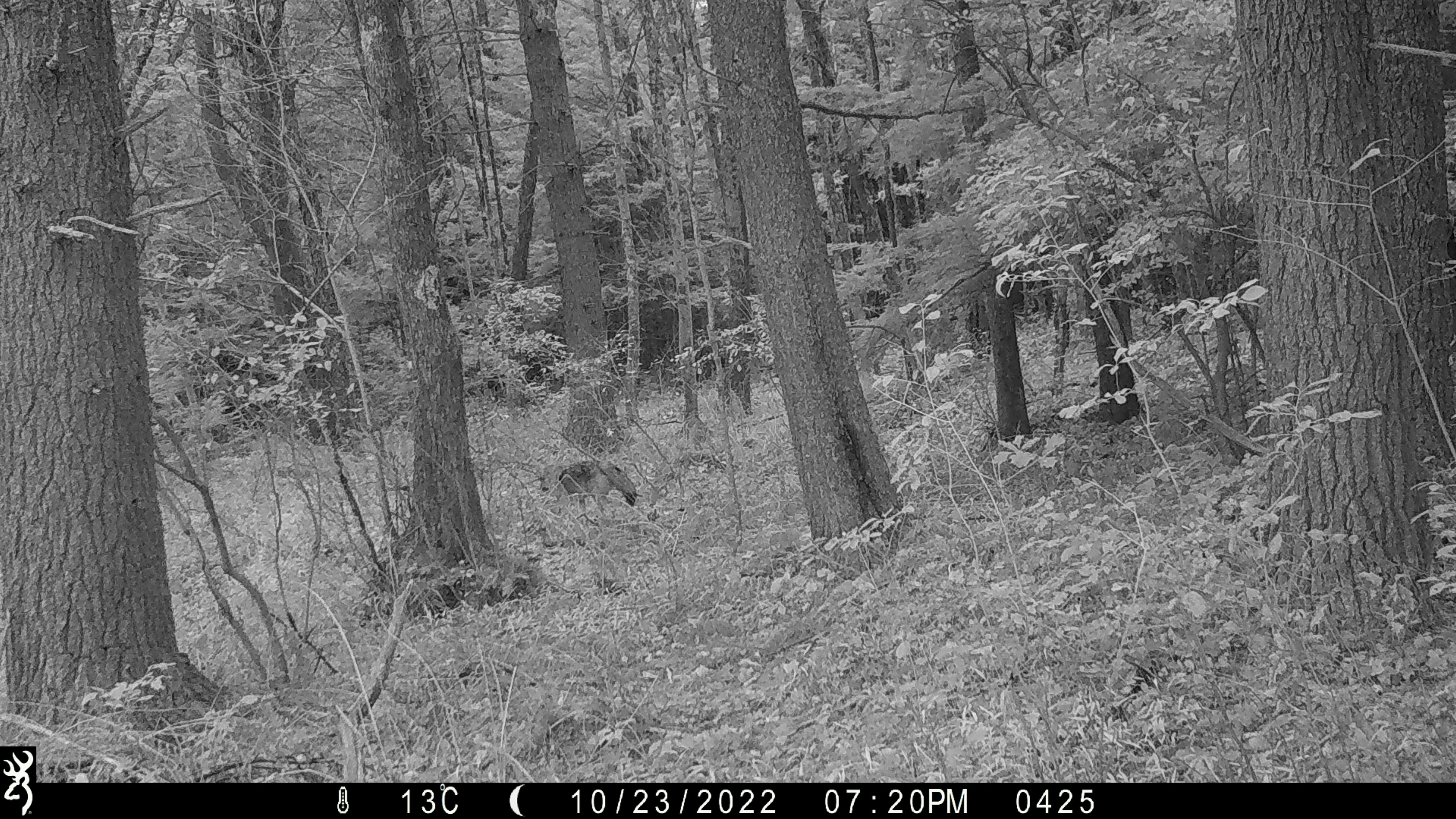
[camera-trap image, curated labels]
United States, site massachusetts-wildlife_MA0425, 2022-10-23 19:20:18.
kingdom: Animalia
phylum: Chordata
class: Mammalia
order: Carnivora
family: Canidae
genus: Canis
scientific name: Canis latrans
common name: coyote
Coyote (Canis latrans).